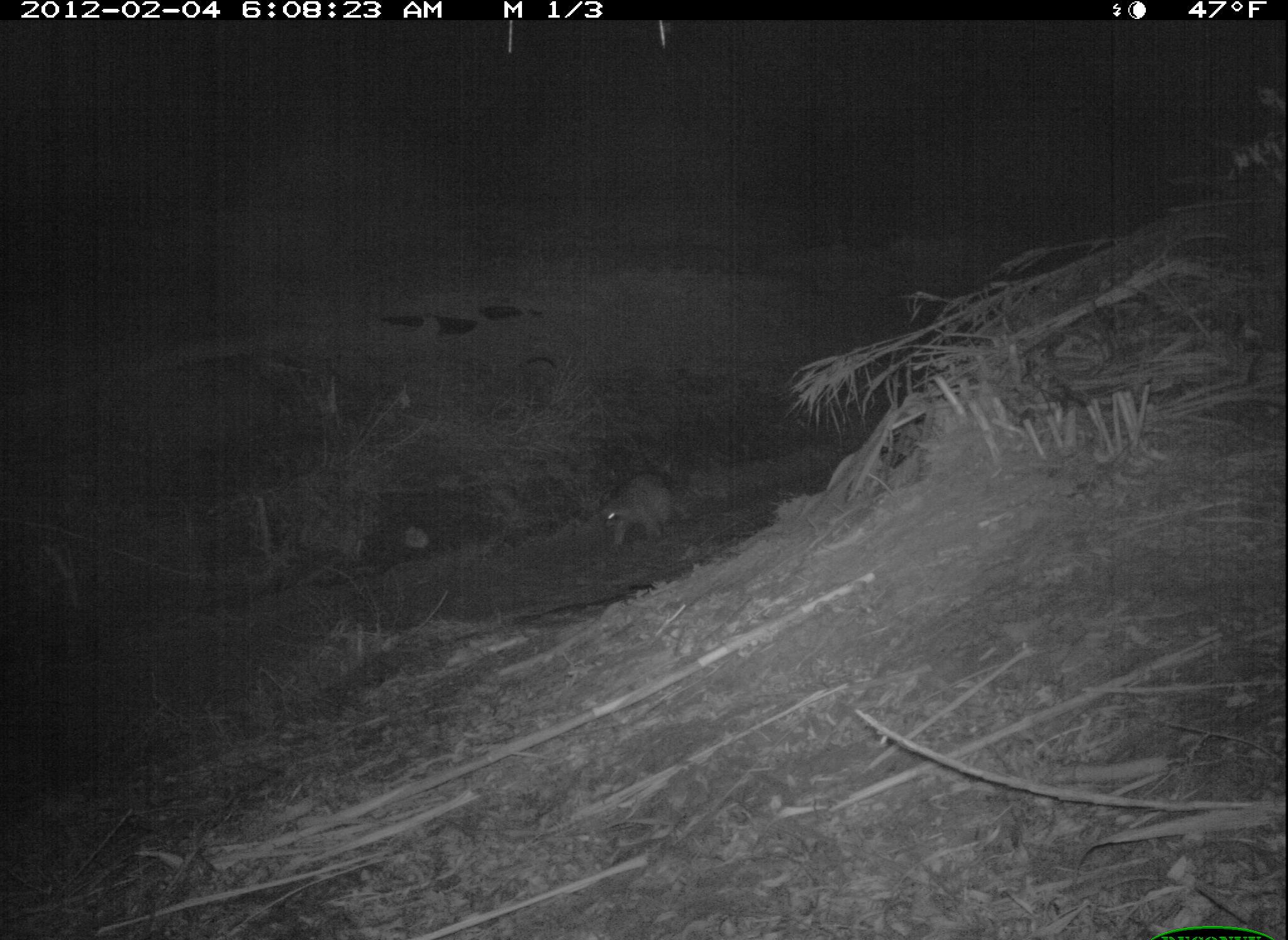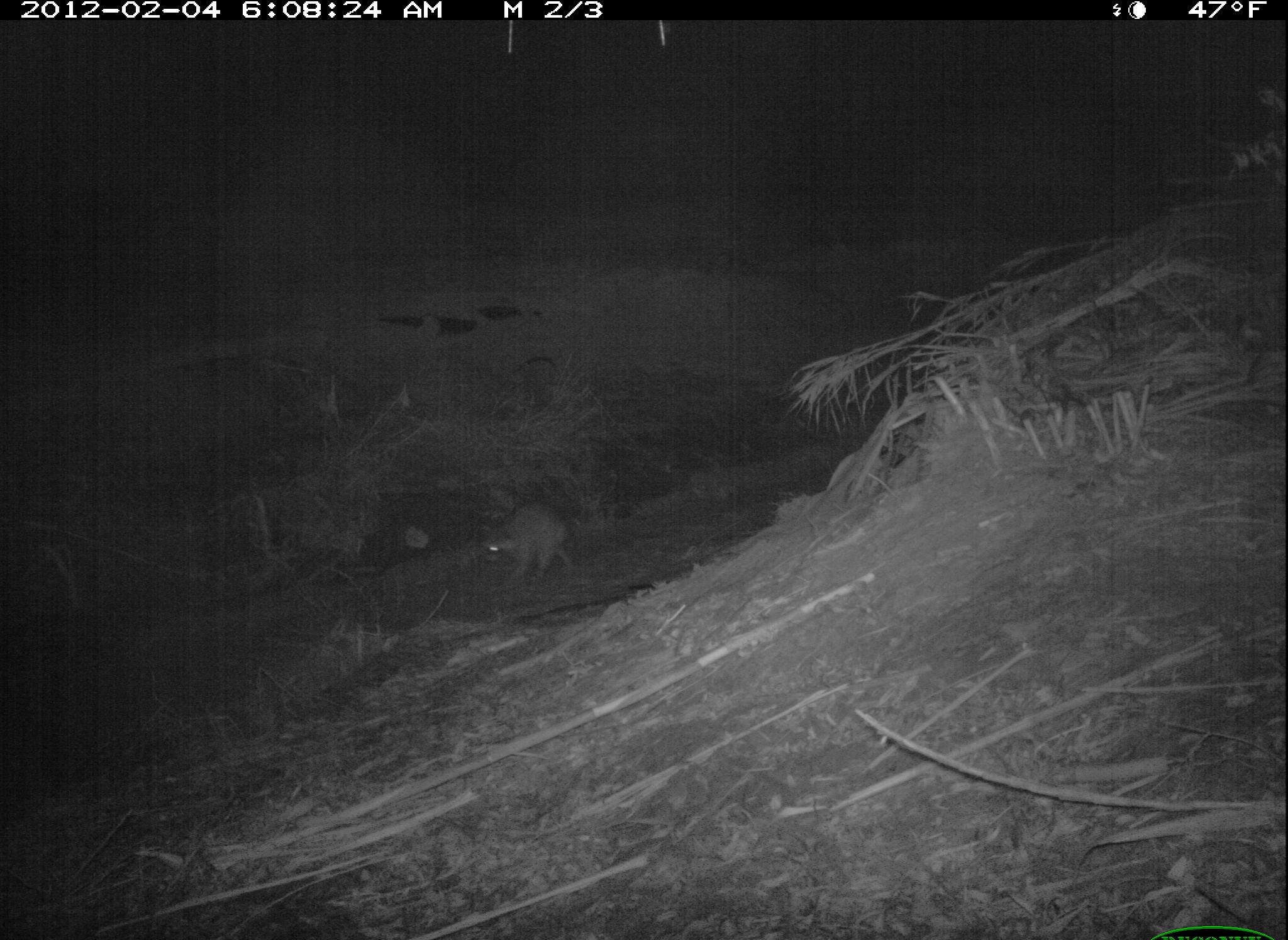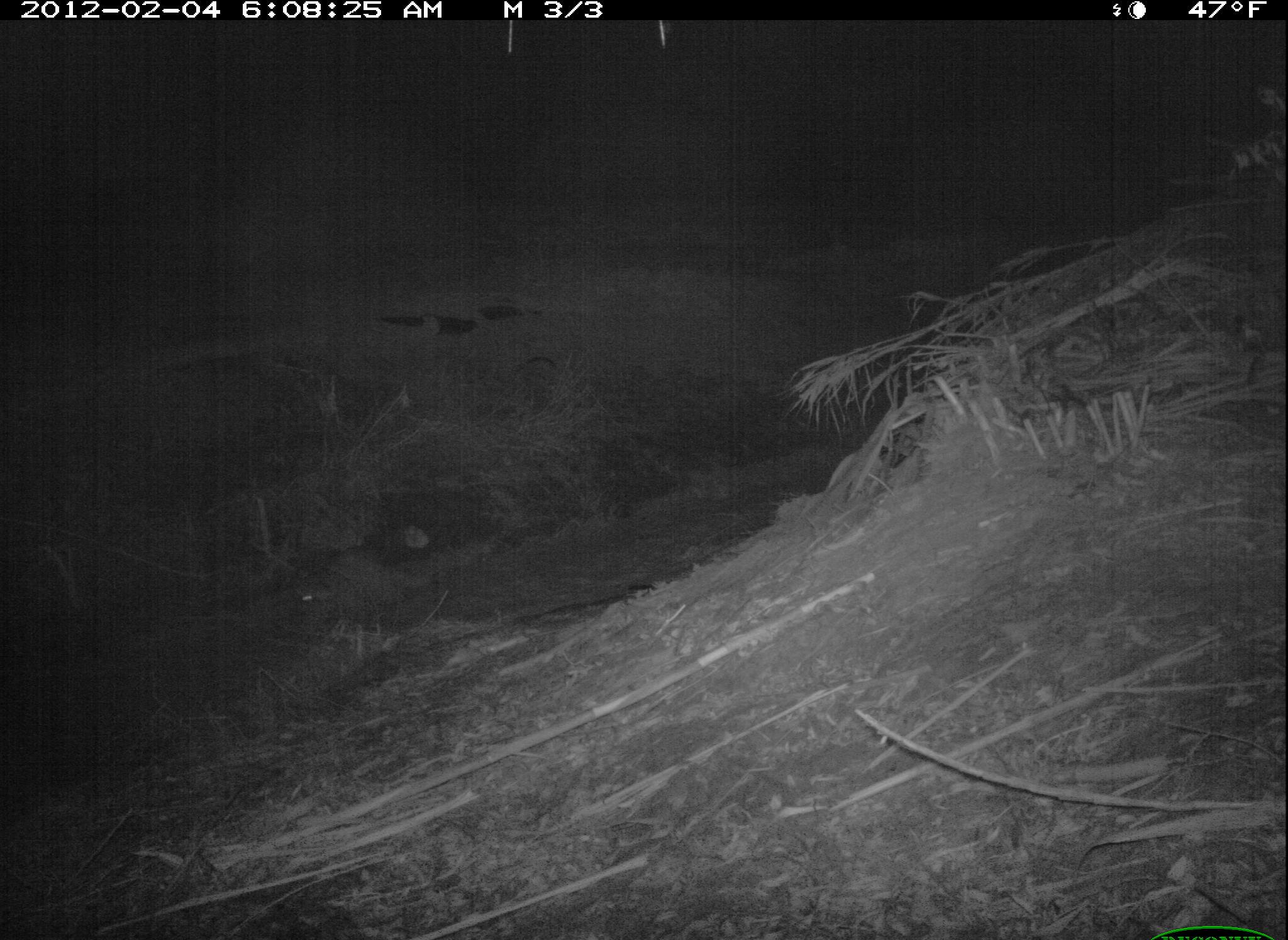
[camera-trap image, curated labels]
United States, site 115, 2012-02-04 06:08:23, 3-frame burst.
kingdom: Animalia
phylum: Chordata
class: Mammalia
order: Carnivora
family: Procyonidae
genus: Procyon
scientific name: Procyon lotor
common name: raccoon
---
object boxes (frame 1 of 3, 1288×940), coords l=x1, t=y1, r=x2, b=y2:
raccoon: l=572, t=440, r=720, b=557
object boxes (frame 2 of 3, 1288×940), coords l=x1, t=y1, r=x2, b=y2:
raccoon: l=464, t=478, r=596, b=620